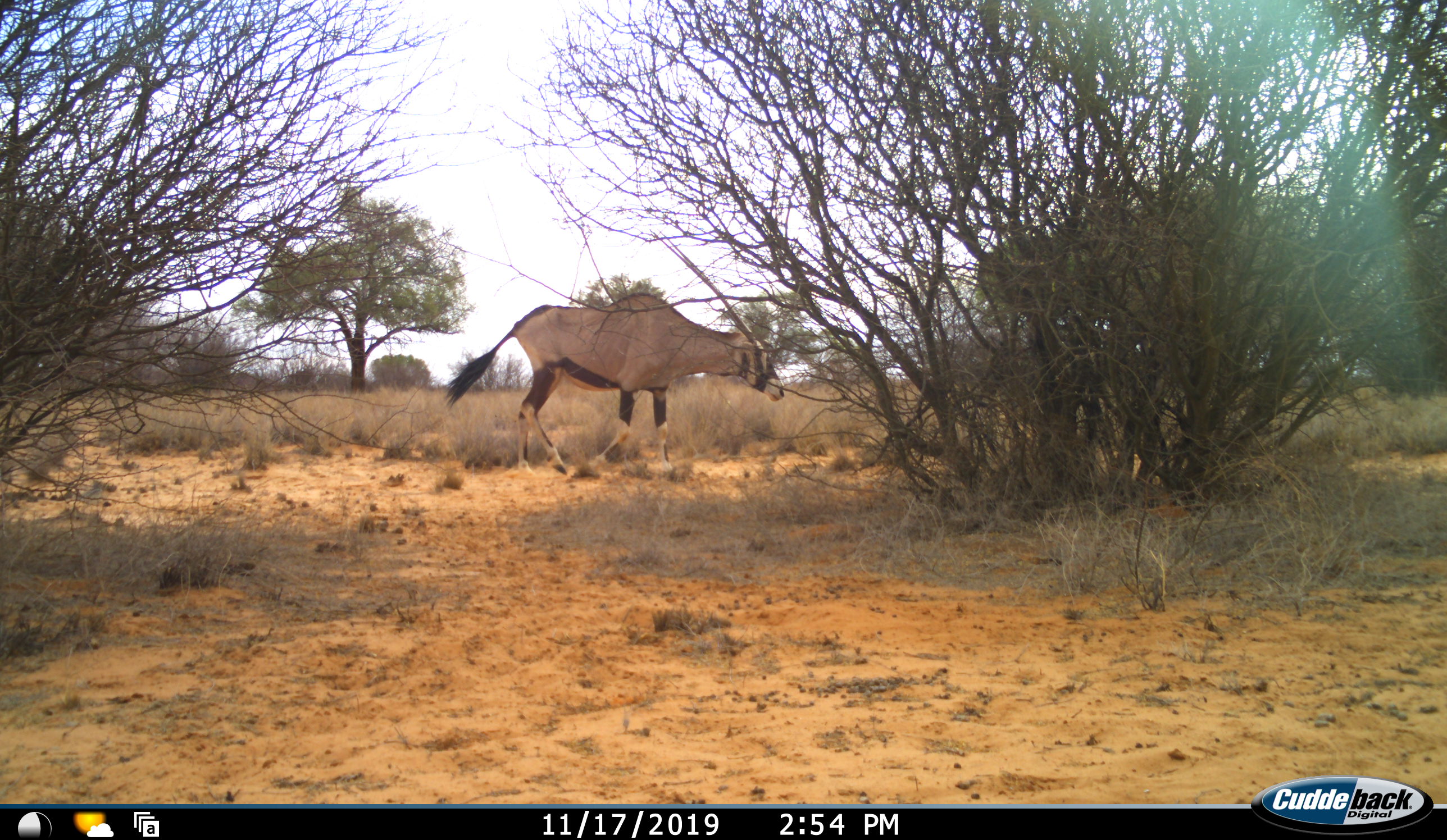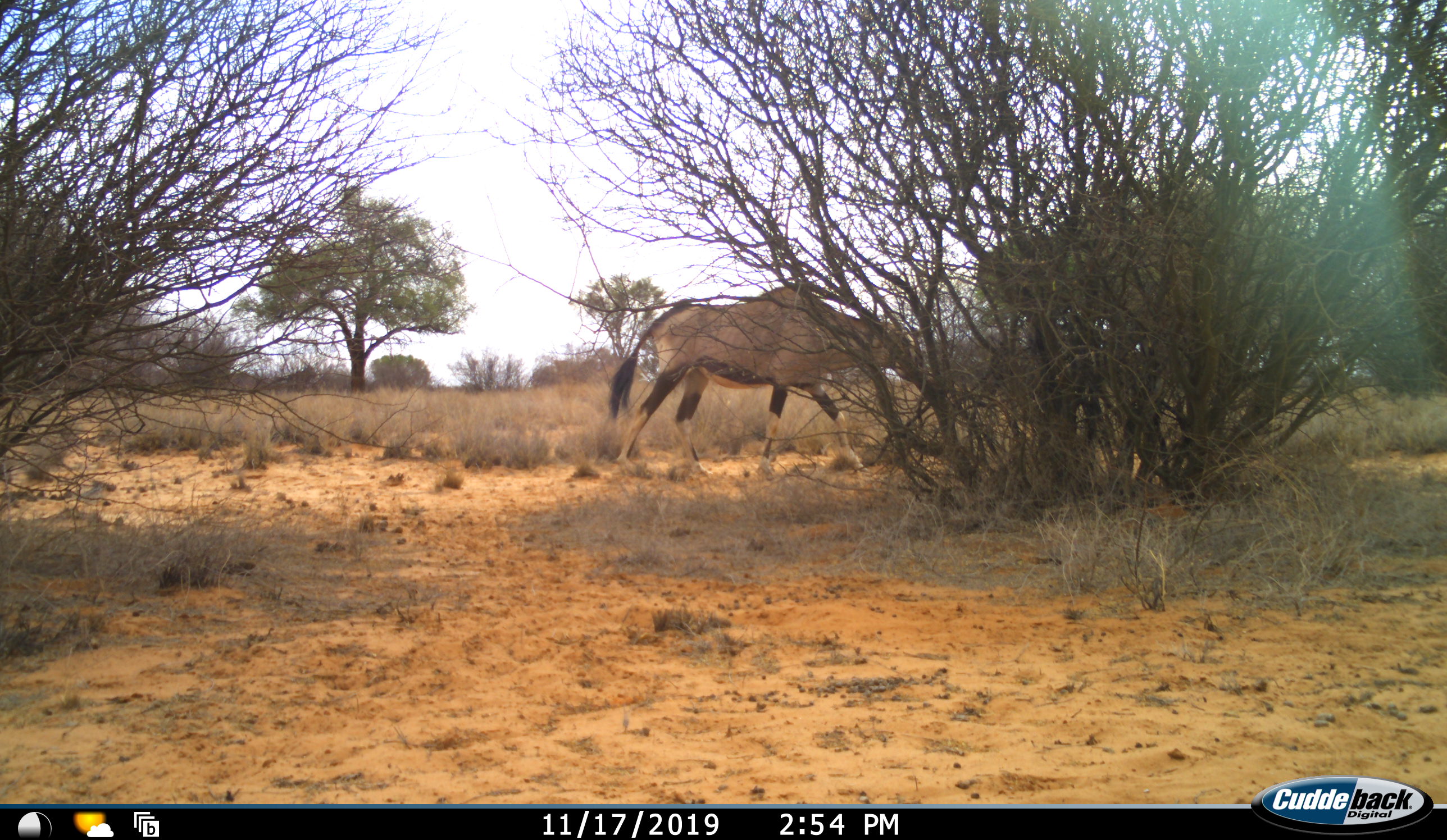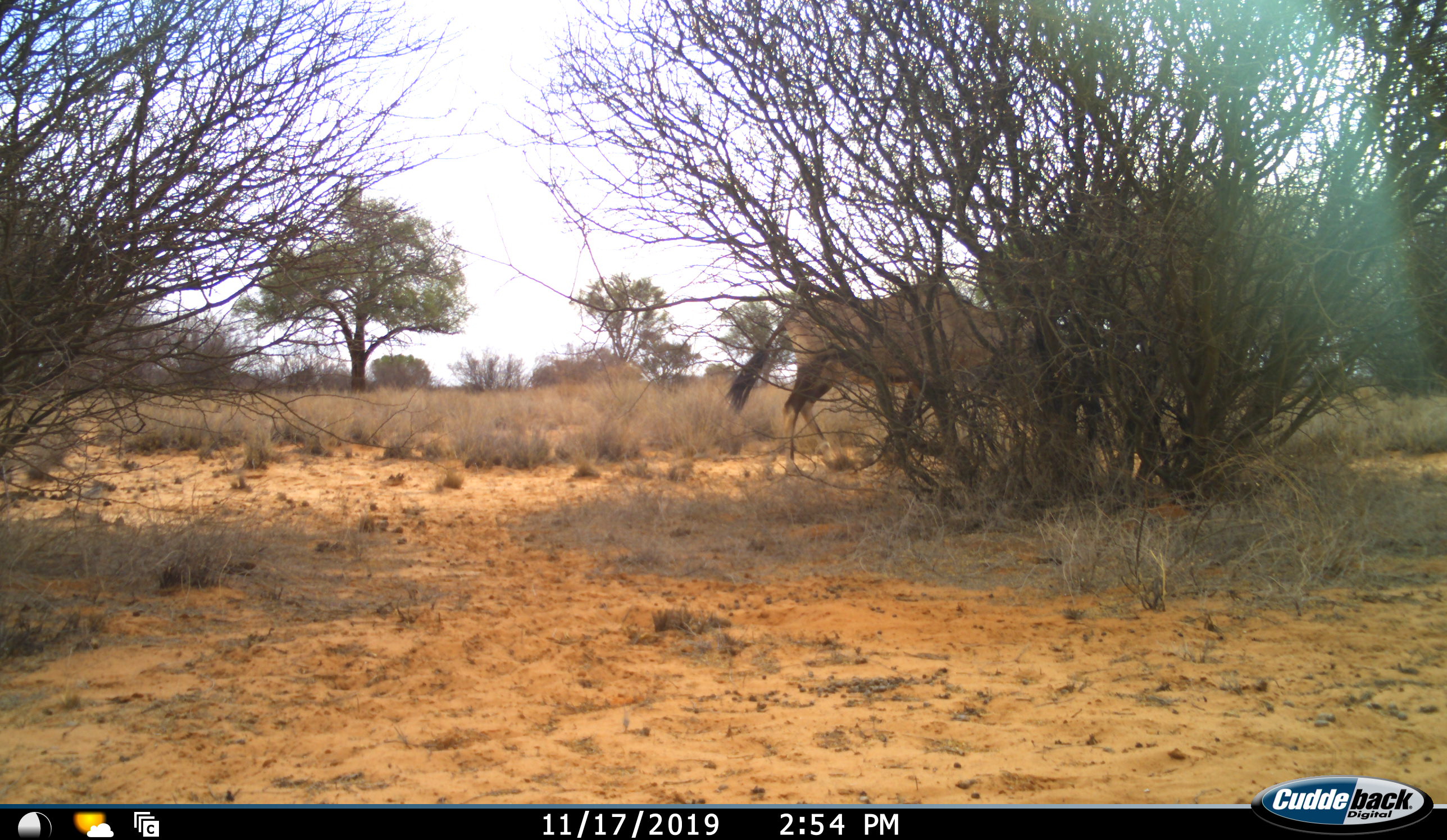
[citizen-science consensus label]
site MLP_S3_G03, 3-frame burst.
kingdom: Animalia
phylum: Chordata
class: Mammalia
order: Artiodactyla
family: Bovidae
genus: Oryx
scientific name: Oryx gazella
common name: gemsbok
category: oryx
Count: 1.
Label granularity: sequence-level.